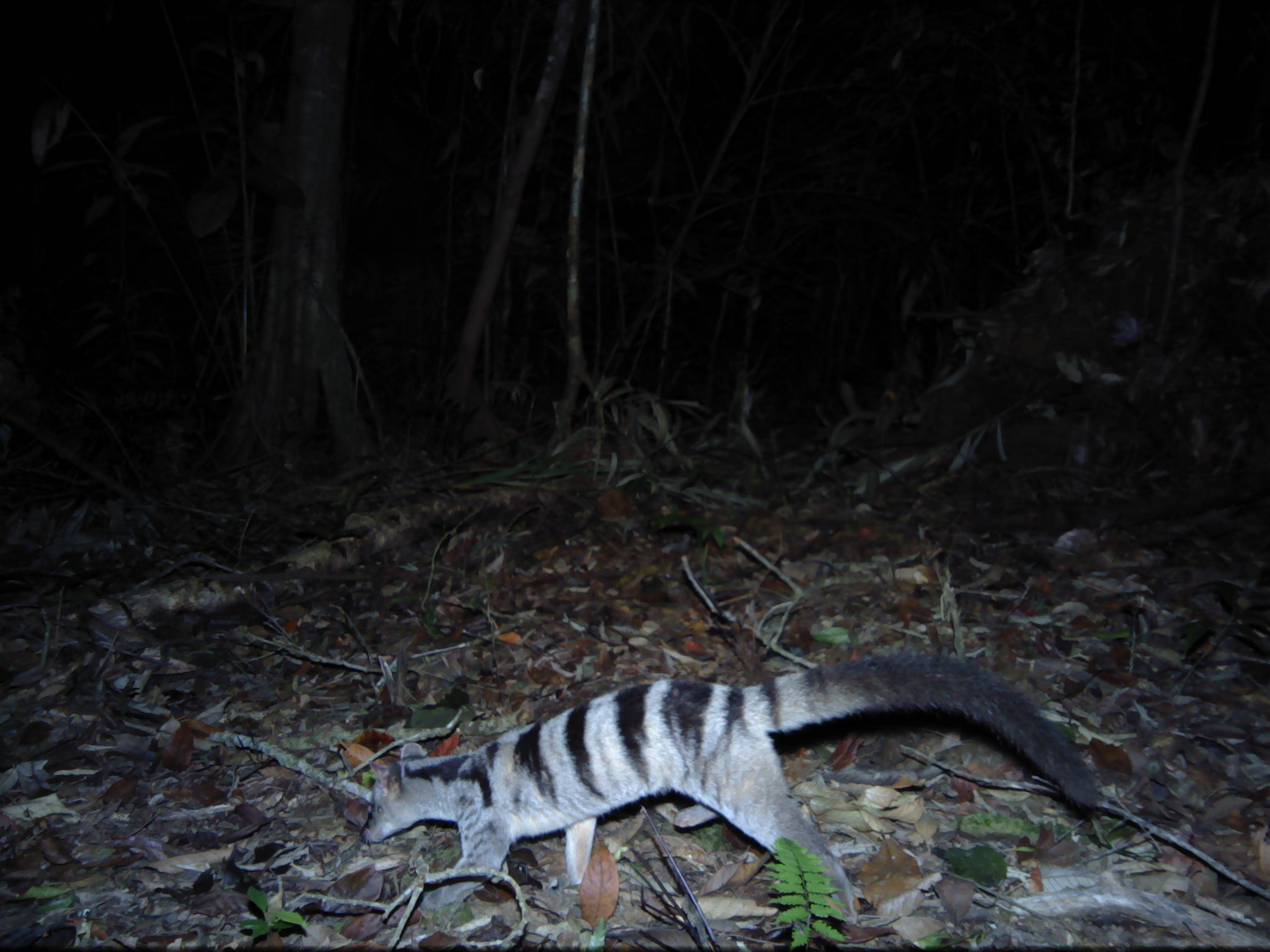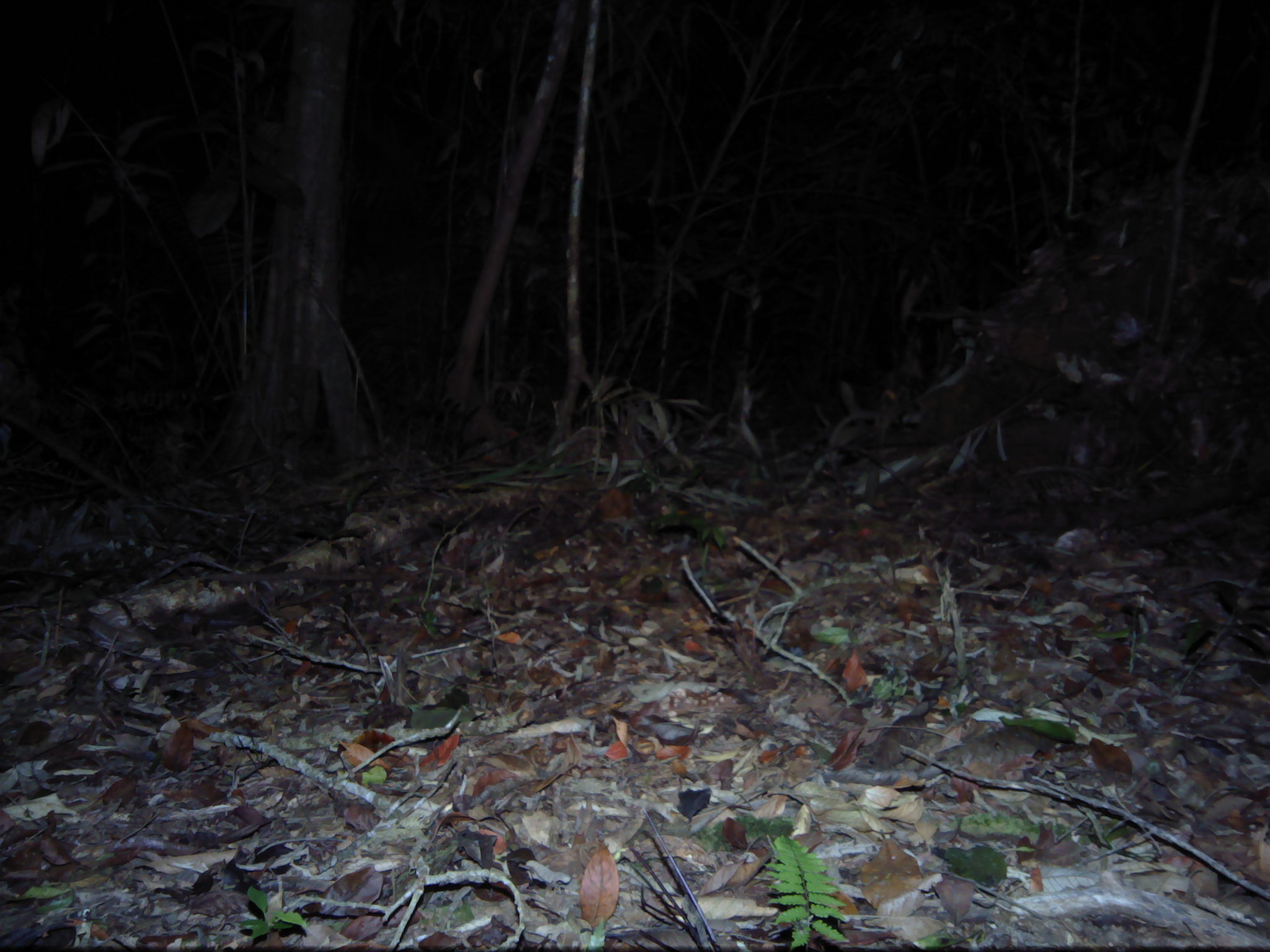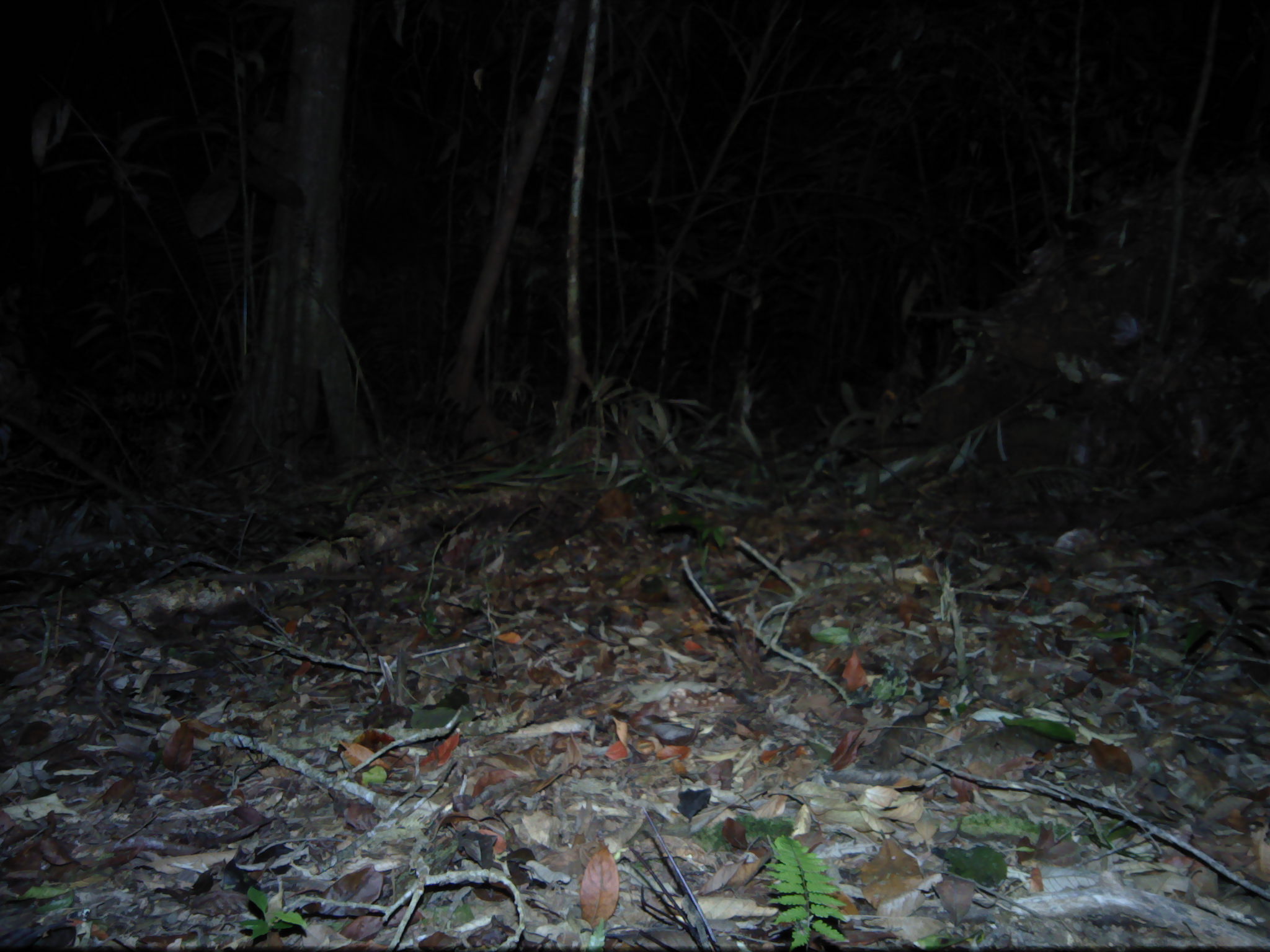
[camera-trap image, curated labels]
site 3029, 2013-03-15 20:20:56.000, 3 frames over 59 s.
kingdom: Animalia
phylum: Chordata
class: Mammalia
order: Carnivora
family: Viverridae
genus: Hemigalus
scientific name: Hemigalus derbyanus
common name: banded civet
Hemigalus derbyanus (banded civet), count 1.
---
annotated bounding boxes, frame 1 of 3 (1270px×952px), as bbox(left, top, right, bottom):
hemigalus derbyanus: bbox(358, 648, 1105, 923)